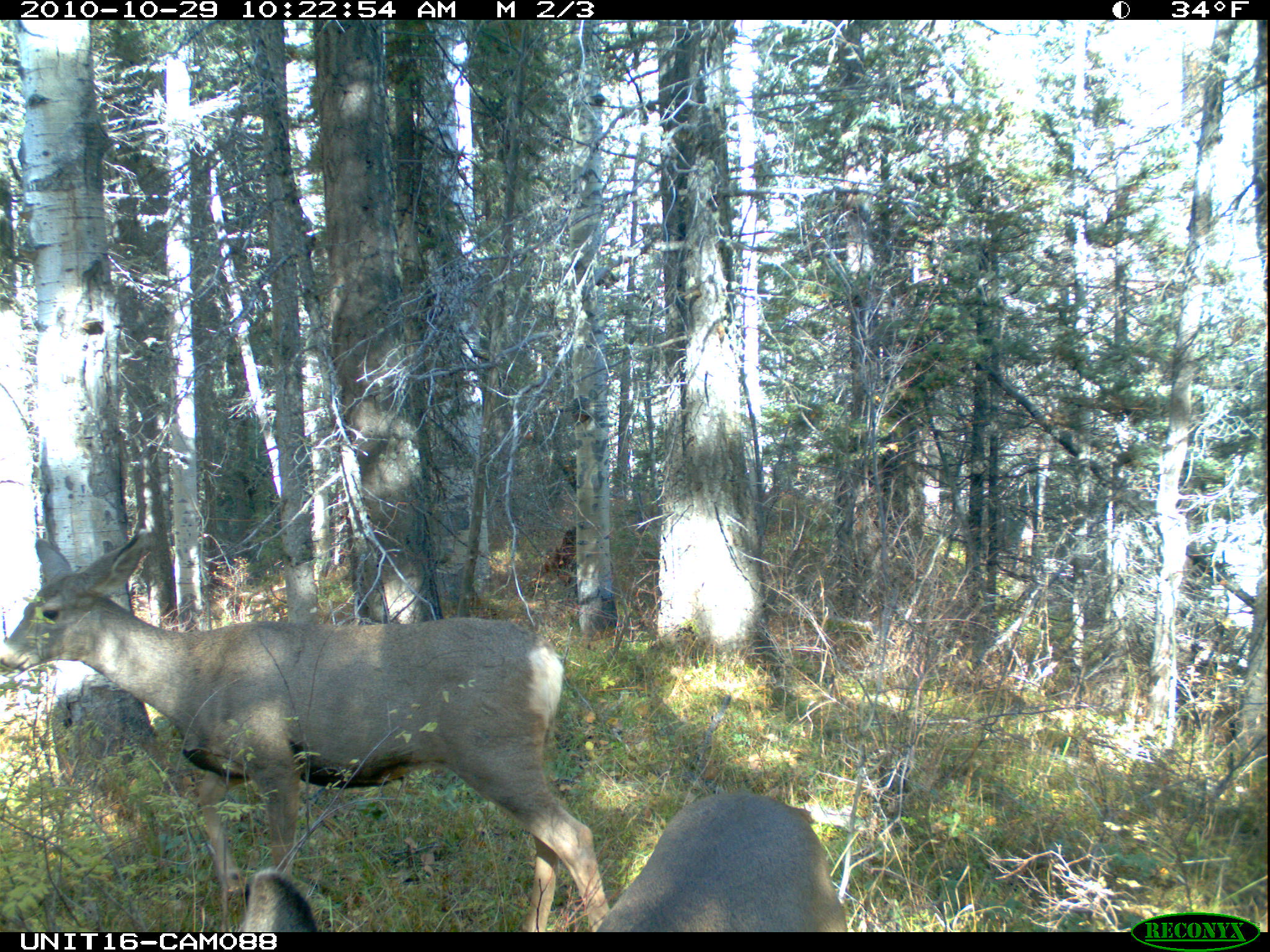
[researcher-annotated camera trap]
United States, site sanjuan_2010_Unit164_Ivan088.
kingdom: Animalia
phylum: Chordata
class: Mammalia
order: Artiodactyla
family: Cervidae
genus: Odocoileus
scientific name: Odocoileus hemionus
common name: mule deer